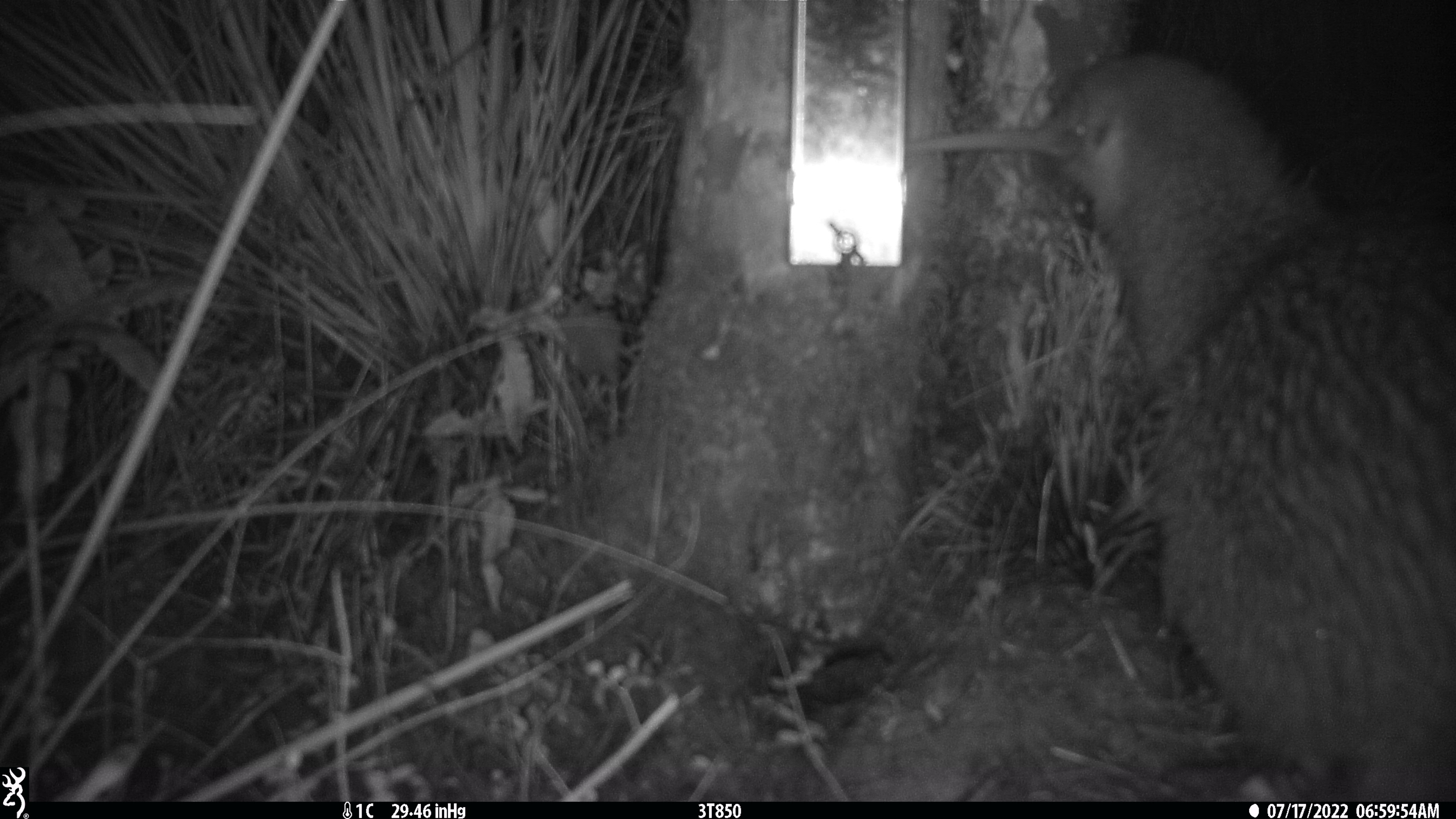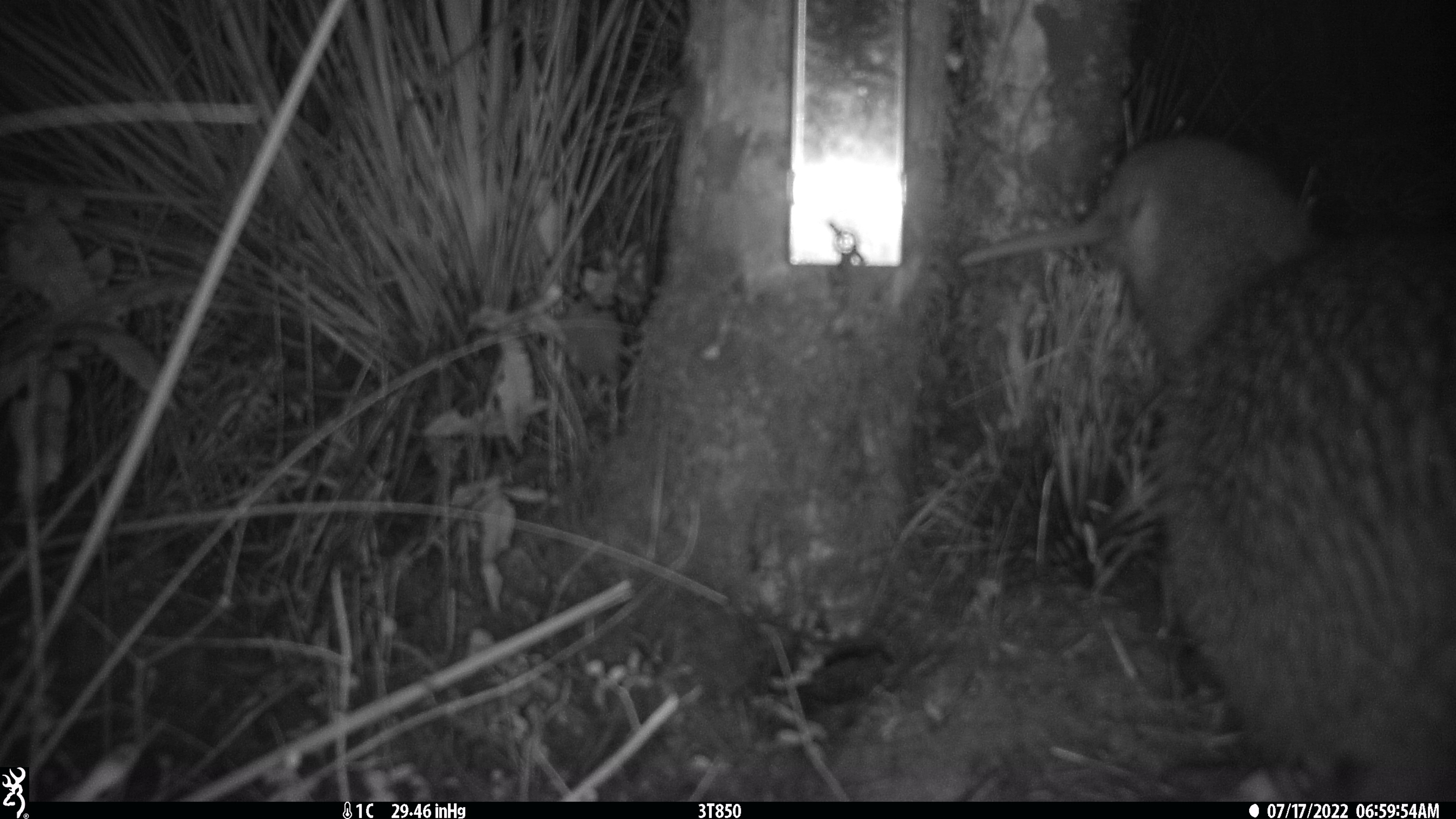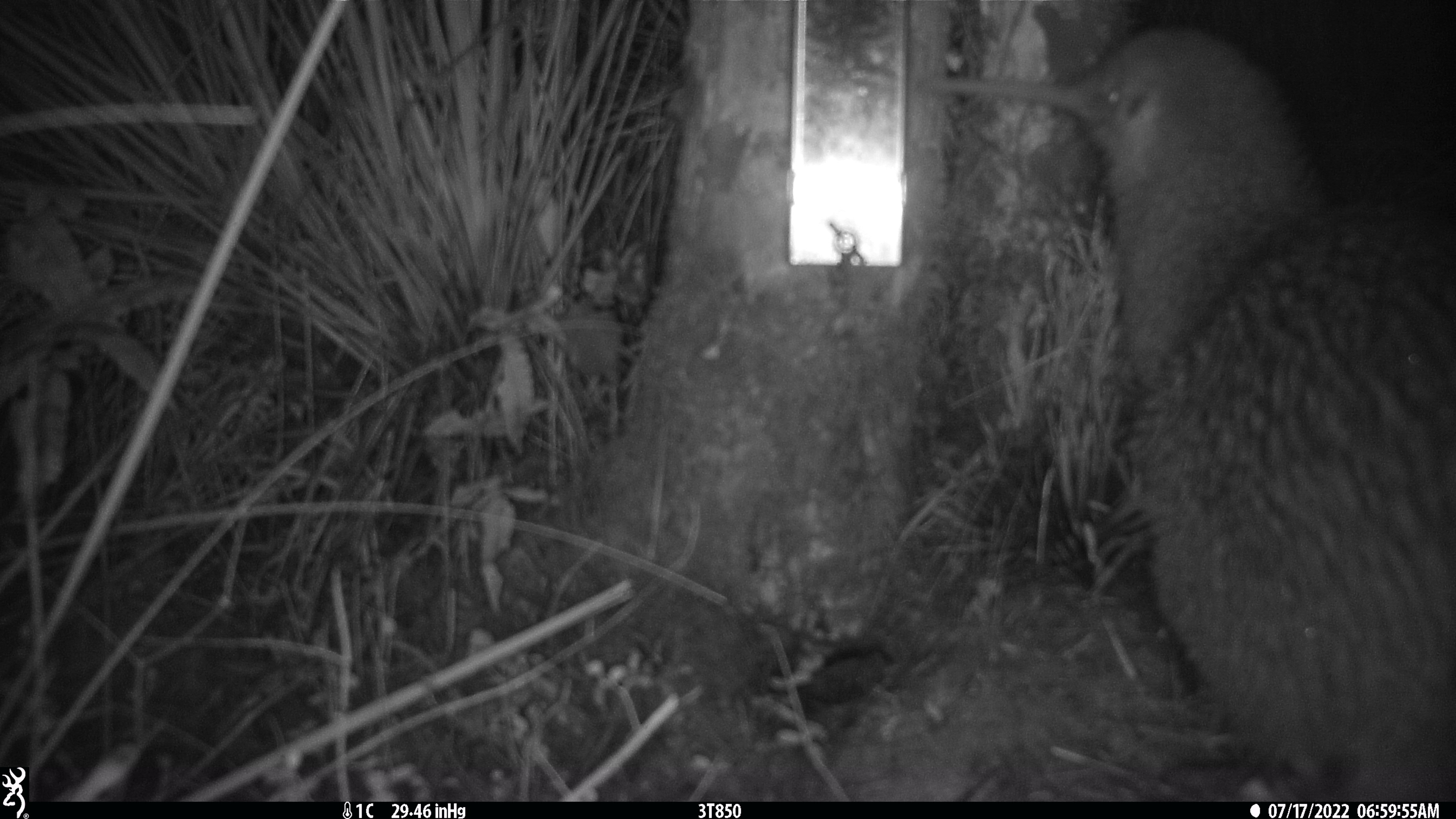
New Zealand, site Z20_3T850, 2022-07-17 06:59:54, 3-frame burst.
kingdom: Animalia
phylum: Chordata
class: Aves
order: Apterygiformes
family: Apterygidae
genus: Apteryx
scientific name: Apteryx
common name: kiwi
Kiwi (Apteryx).